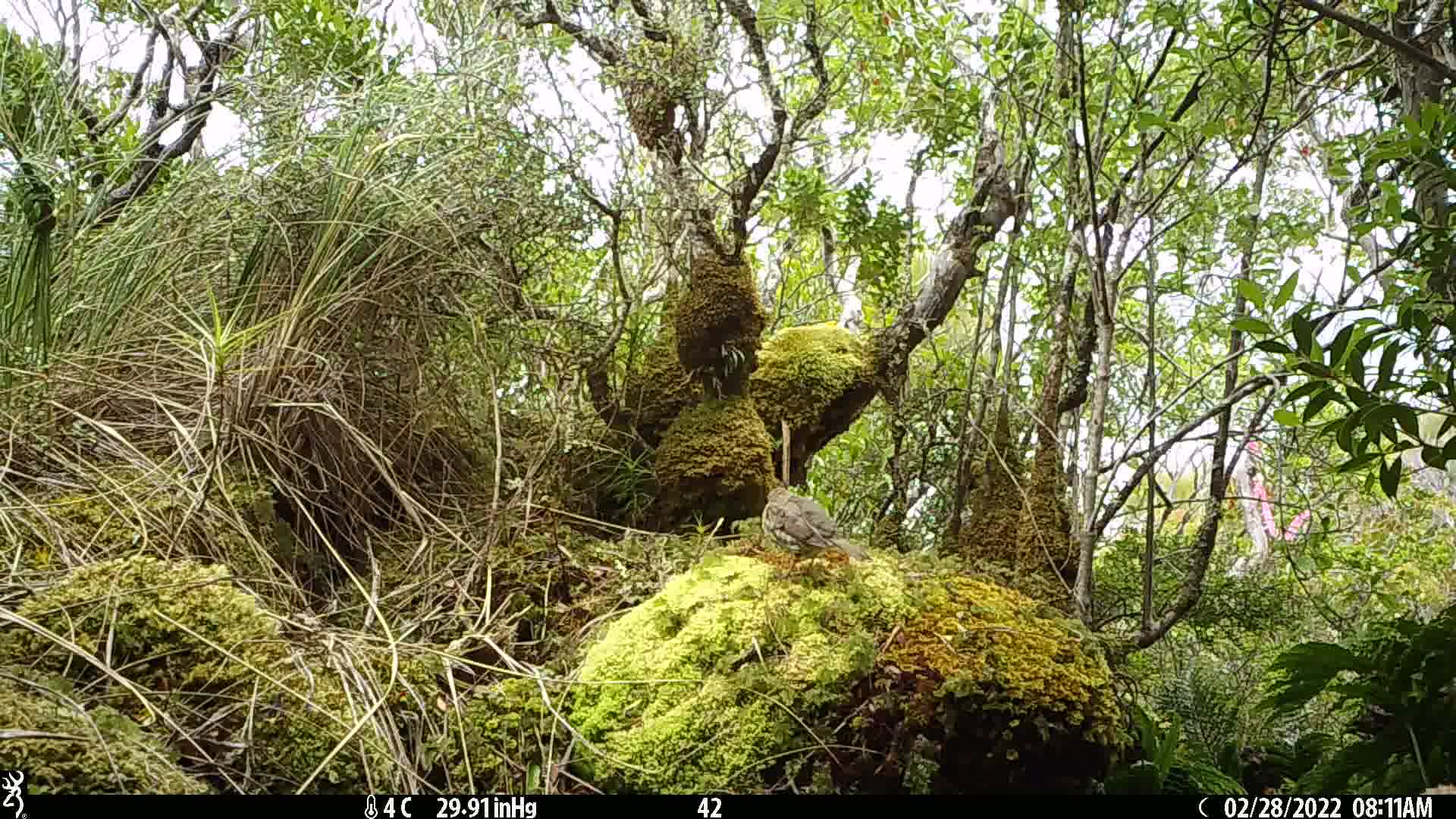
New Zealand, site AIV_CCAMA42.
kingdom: Animalia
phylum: Chordata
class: Aves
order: Passeriformes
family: Turdidae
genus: Turdus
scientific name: Turdus philomelos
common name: song thrush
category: thrush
Thrush (song thrush) (Turdus philomelos).